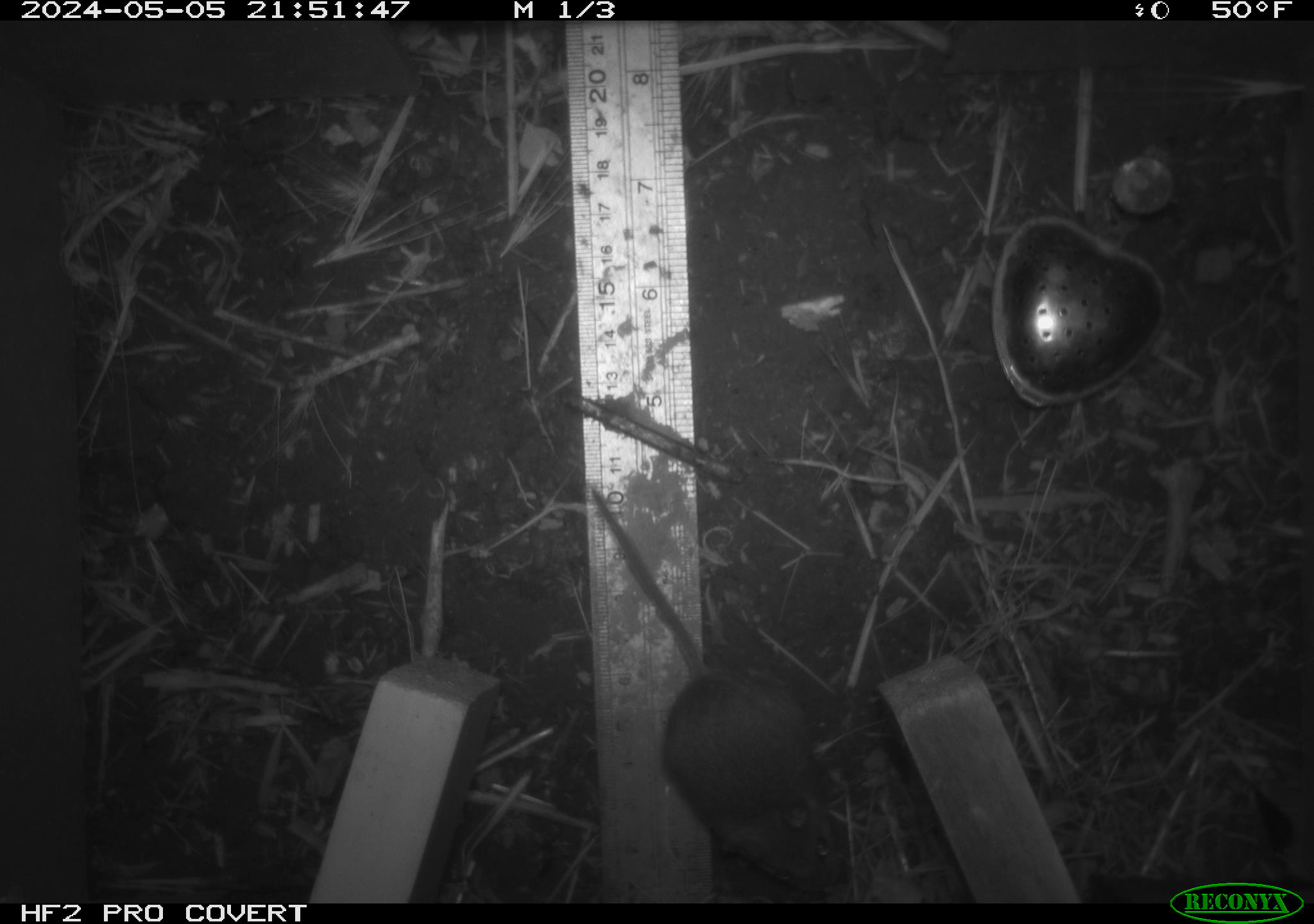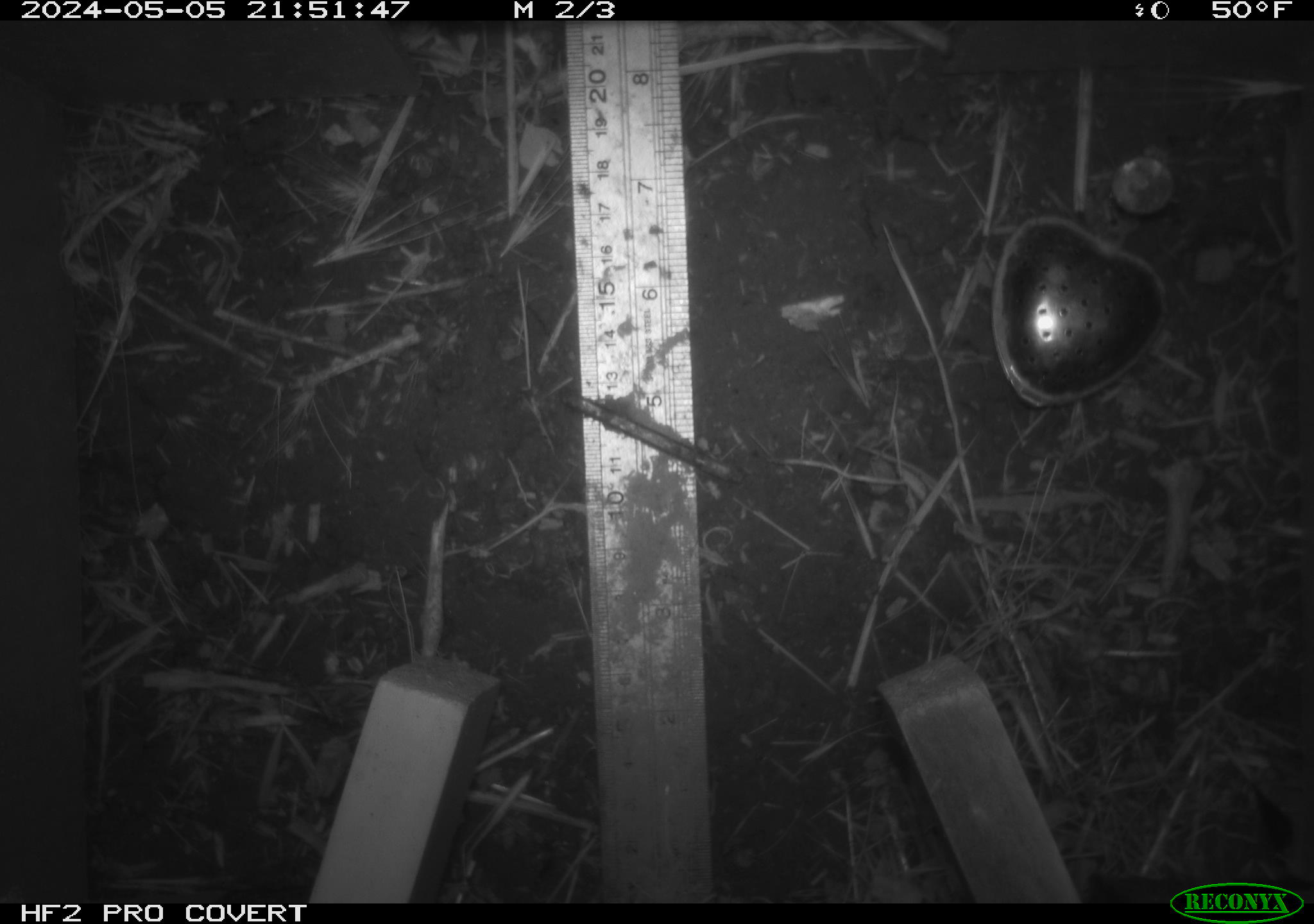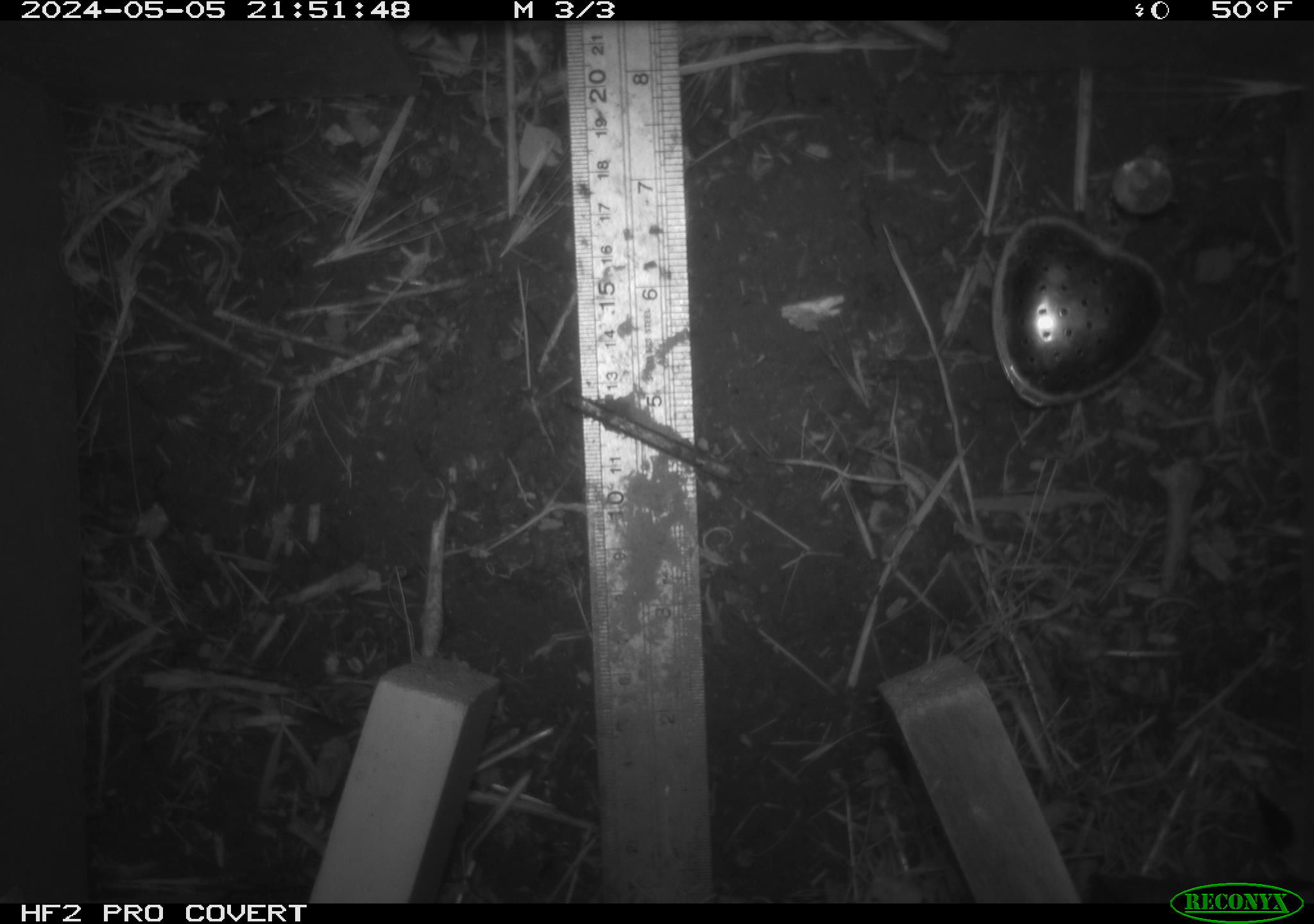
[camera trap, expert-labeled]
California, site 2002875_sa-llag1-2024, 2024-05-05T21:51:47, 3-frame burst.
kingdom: Animalia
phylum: Chordata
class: Mammalia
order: Rodentia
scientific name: Rodentia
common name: mouse species